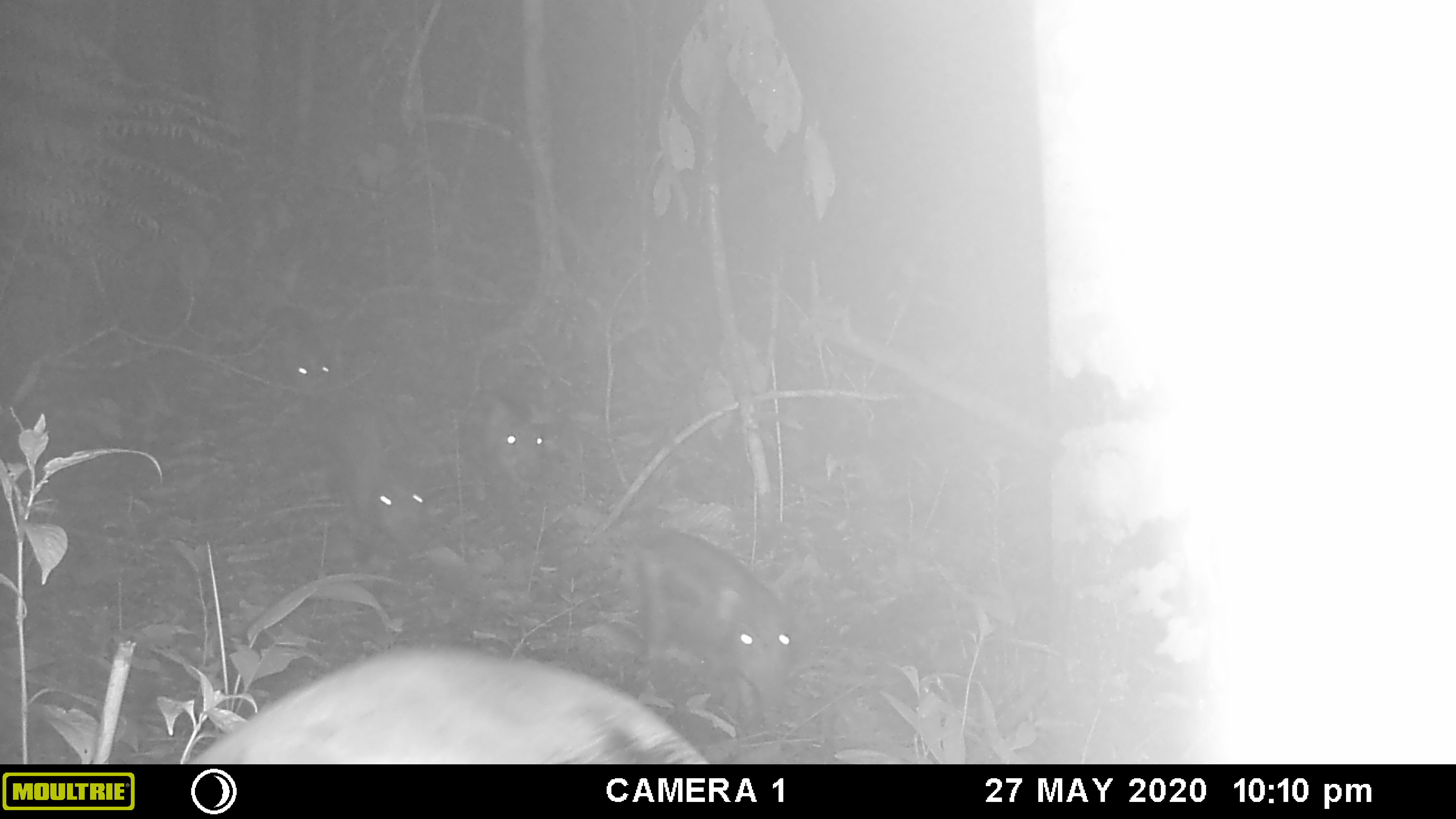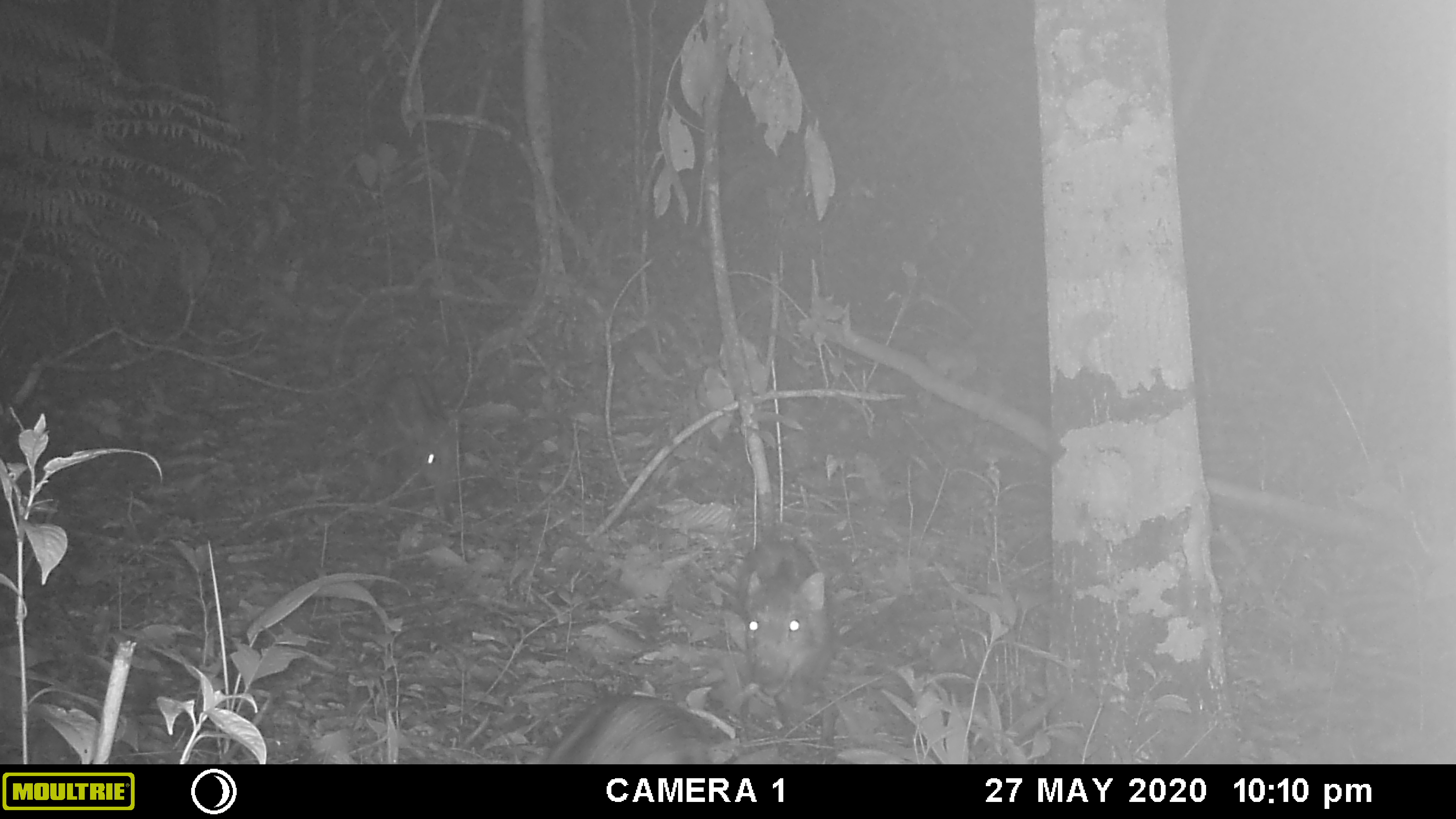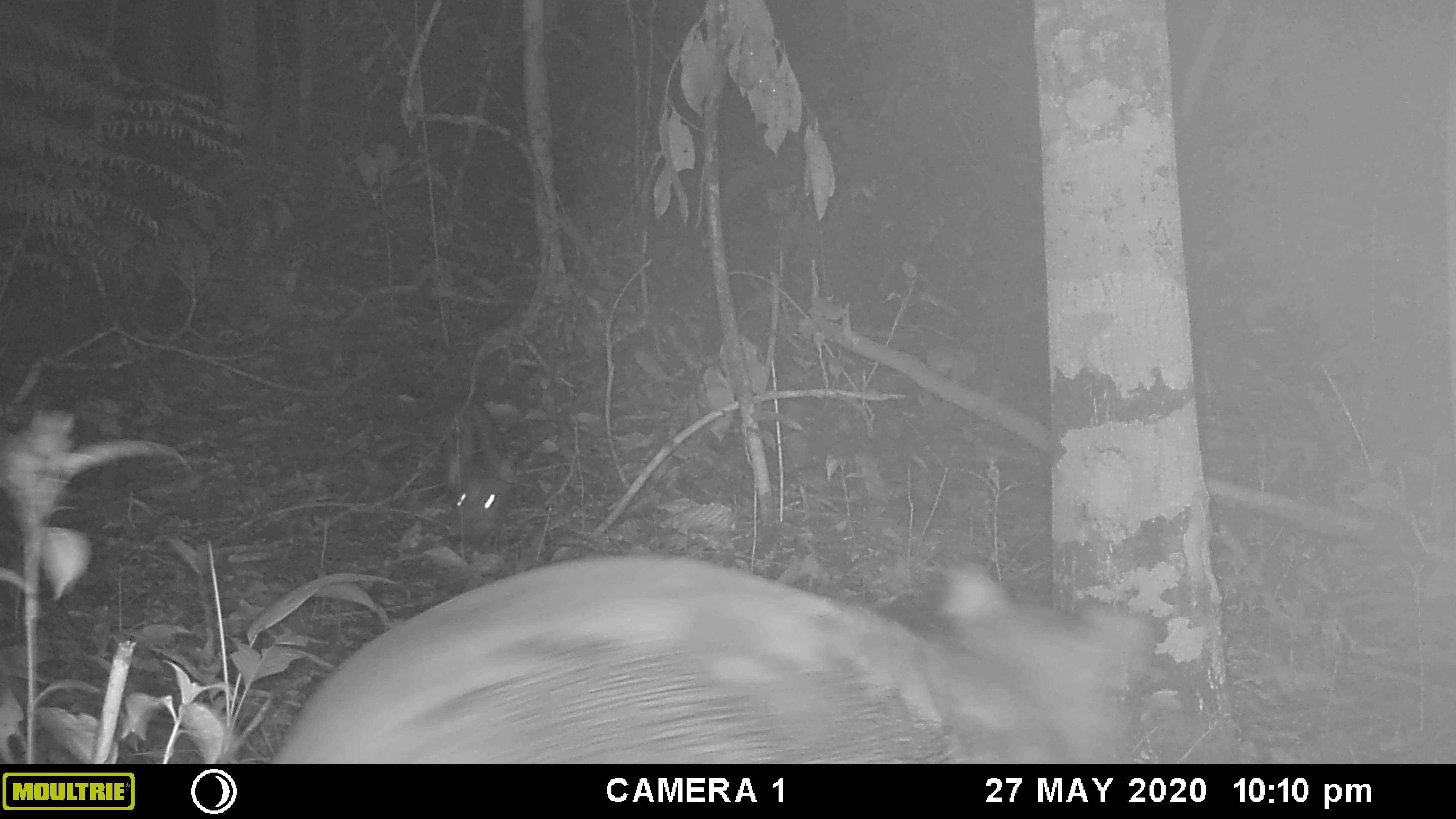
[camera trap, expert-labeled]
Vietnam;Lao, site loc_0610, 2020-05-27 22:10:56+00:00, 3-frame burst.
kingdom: Animalia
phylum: Chordata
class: Mammalia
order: Artiodactyla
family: Suidae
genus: Sus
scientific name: Sus scrofa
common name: eurasian wild pig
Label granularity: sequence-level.